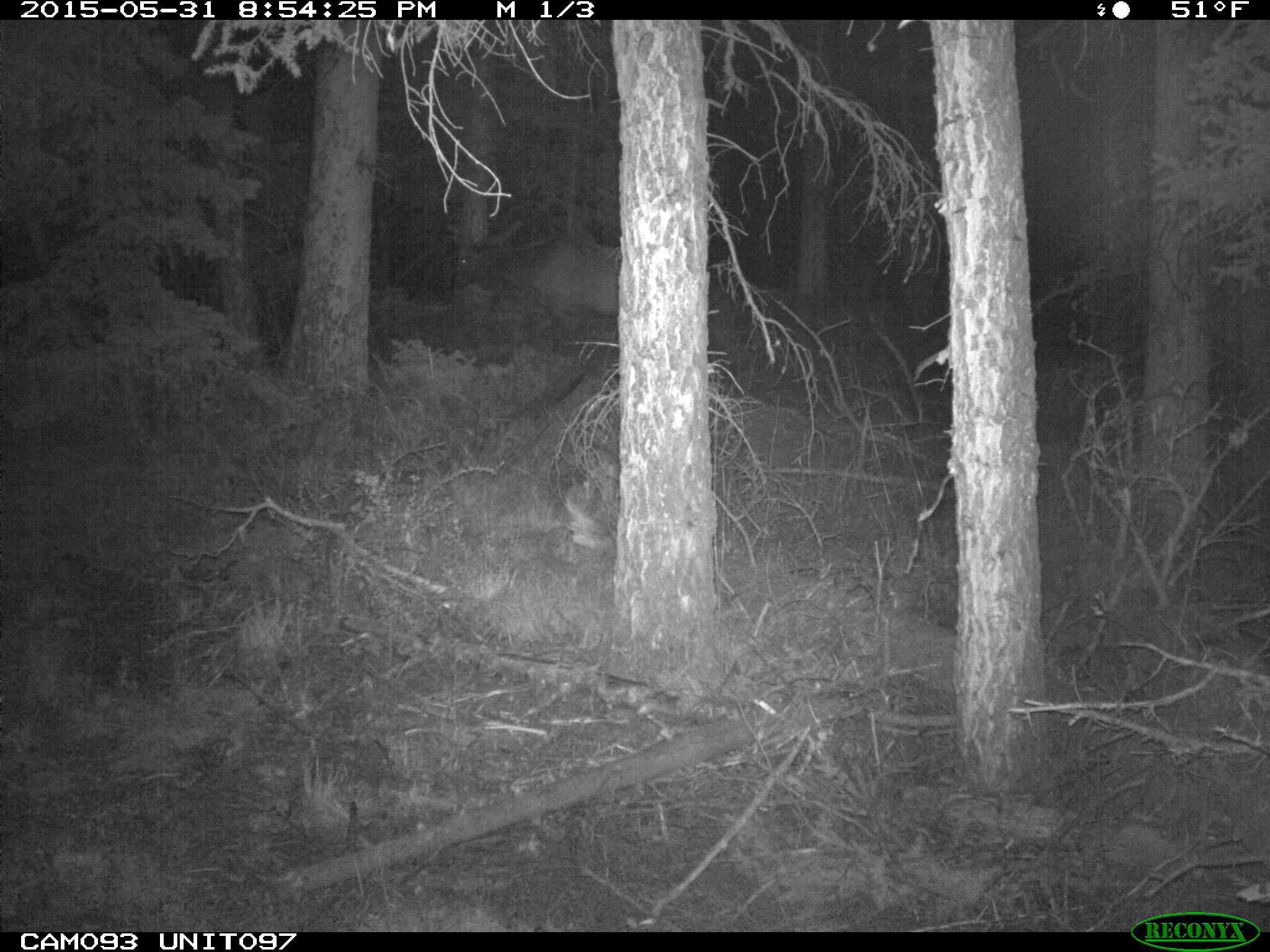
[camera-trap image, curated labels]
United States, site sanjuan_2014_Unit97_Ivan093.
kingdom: Animalia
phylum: Chordata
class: Mammalia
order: Artiodactyla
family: Cervidae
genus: Cervus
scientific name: Cervus elaphus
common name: red deer